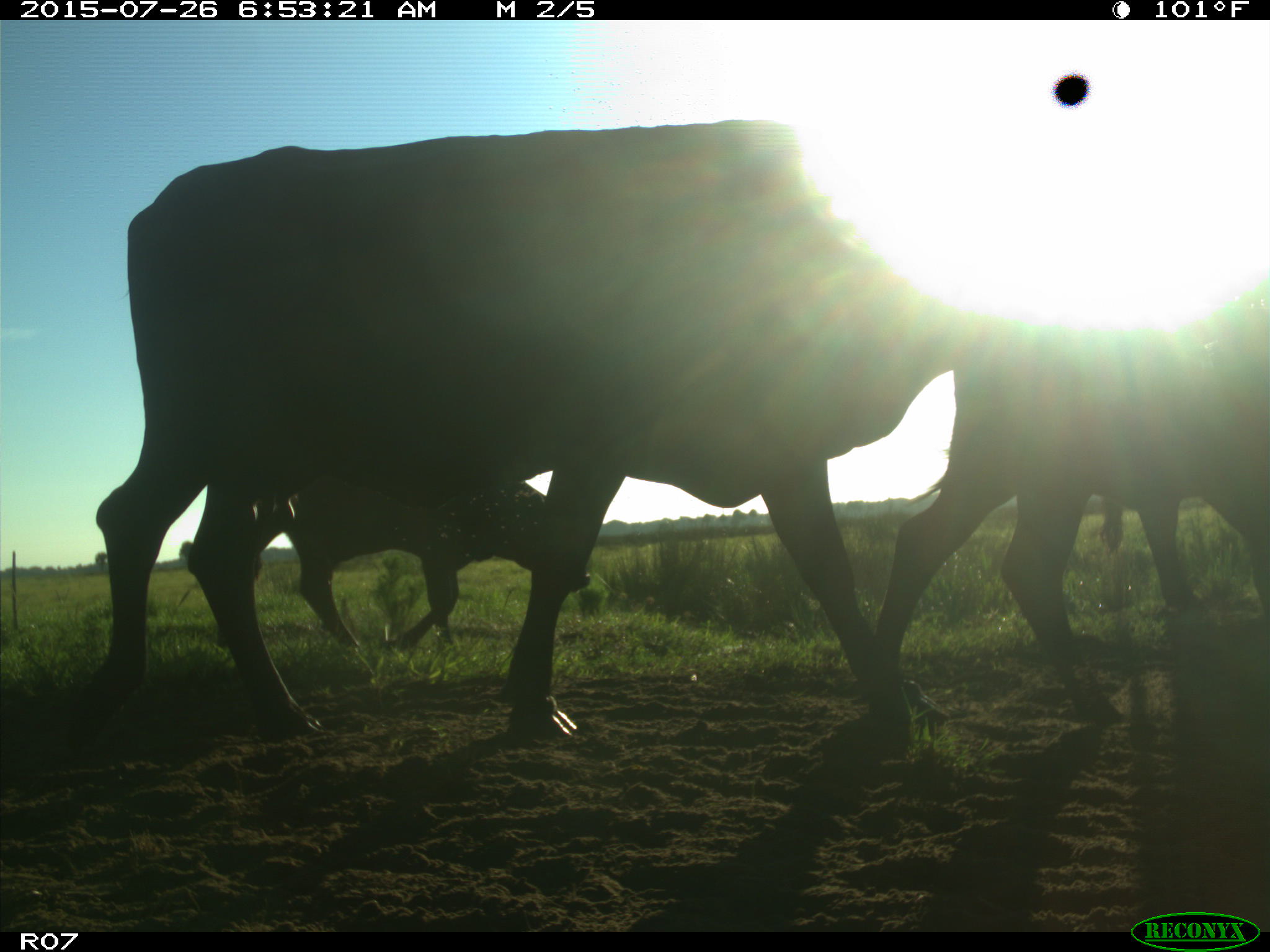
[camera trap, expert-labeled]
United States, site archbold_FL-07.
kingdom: Animalia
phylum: Chordata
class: Mammalia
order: Artiodactyla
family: Bovidae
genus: Bos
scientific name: Bos taurus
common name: domestic cow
Bos taurus (domestic cow).